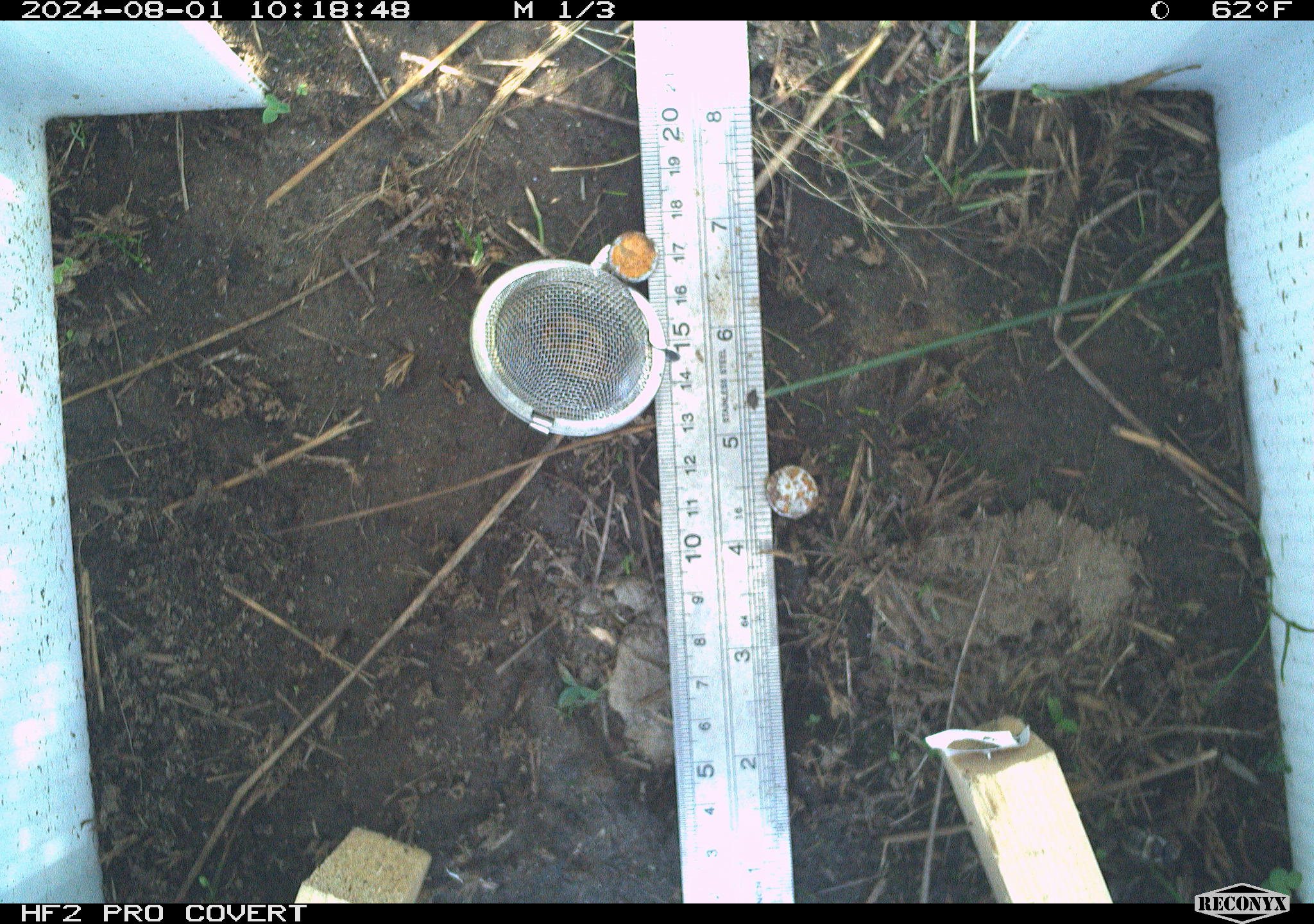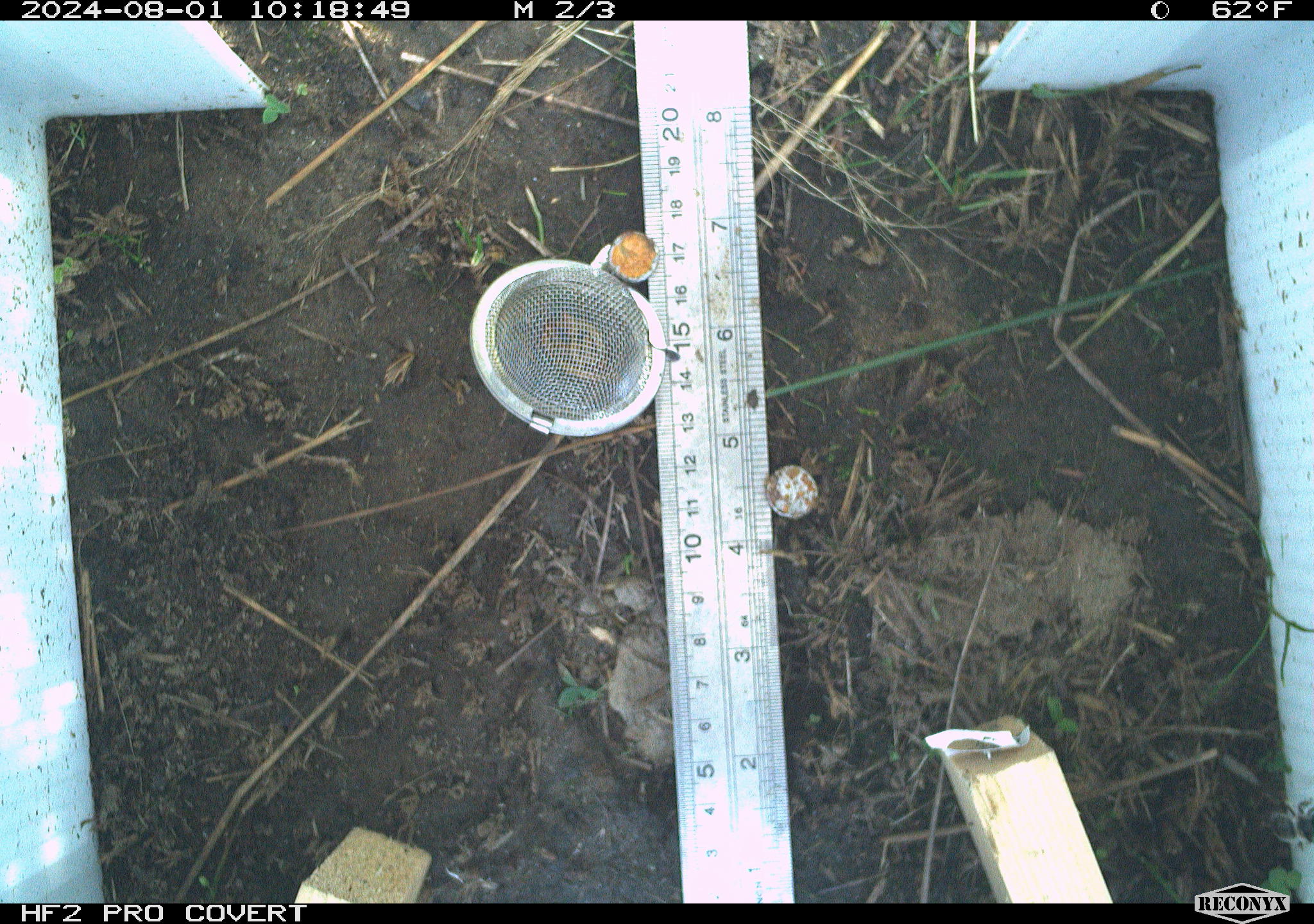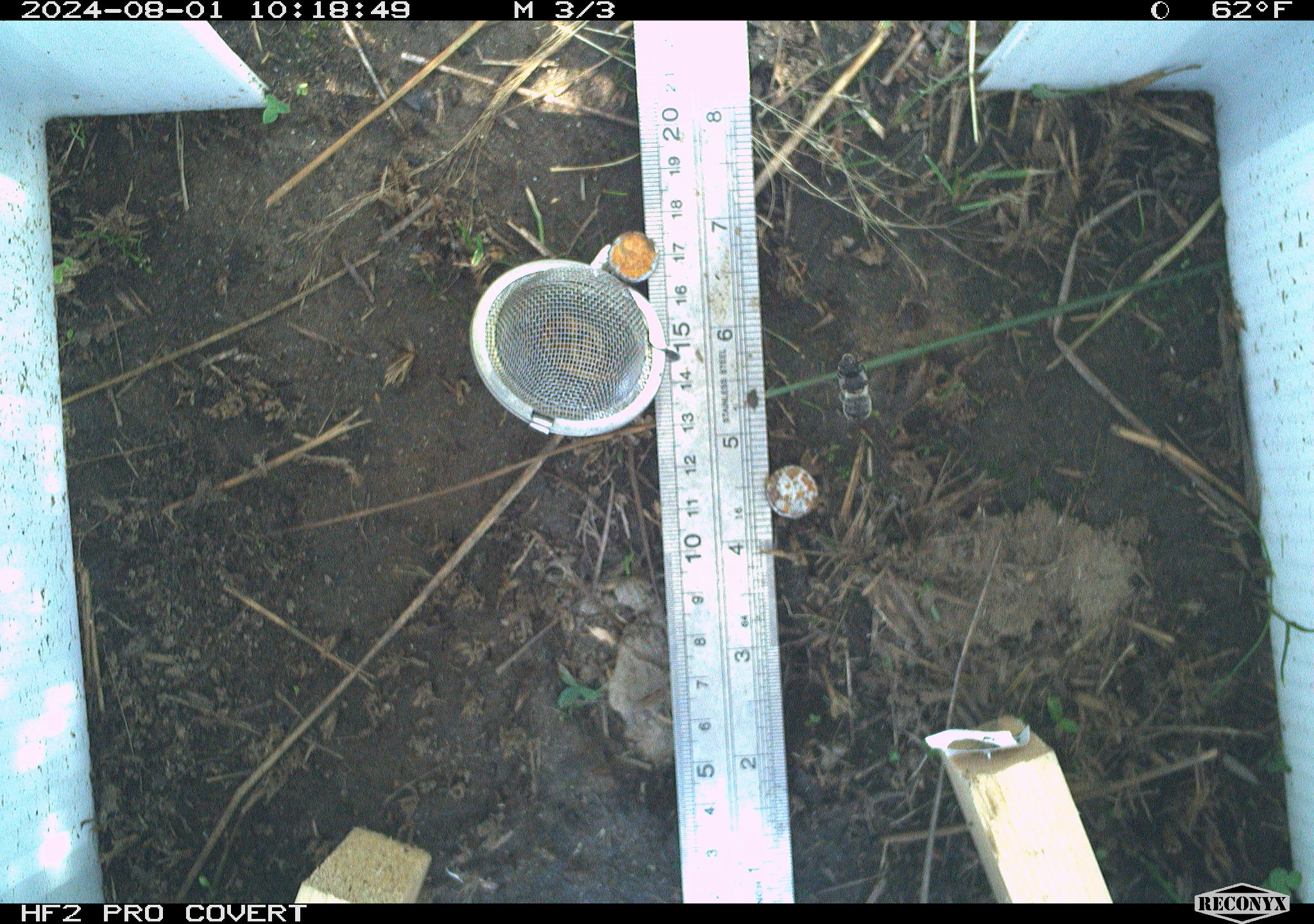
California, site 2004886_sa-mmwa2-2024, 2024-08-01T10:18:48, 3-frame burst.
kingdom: Animalia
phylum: Arthropoda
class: Insecta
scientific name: Insecta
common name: insect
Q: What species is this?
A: Insect (Insecta).